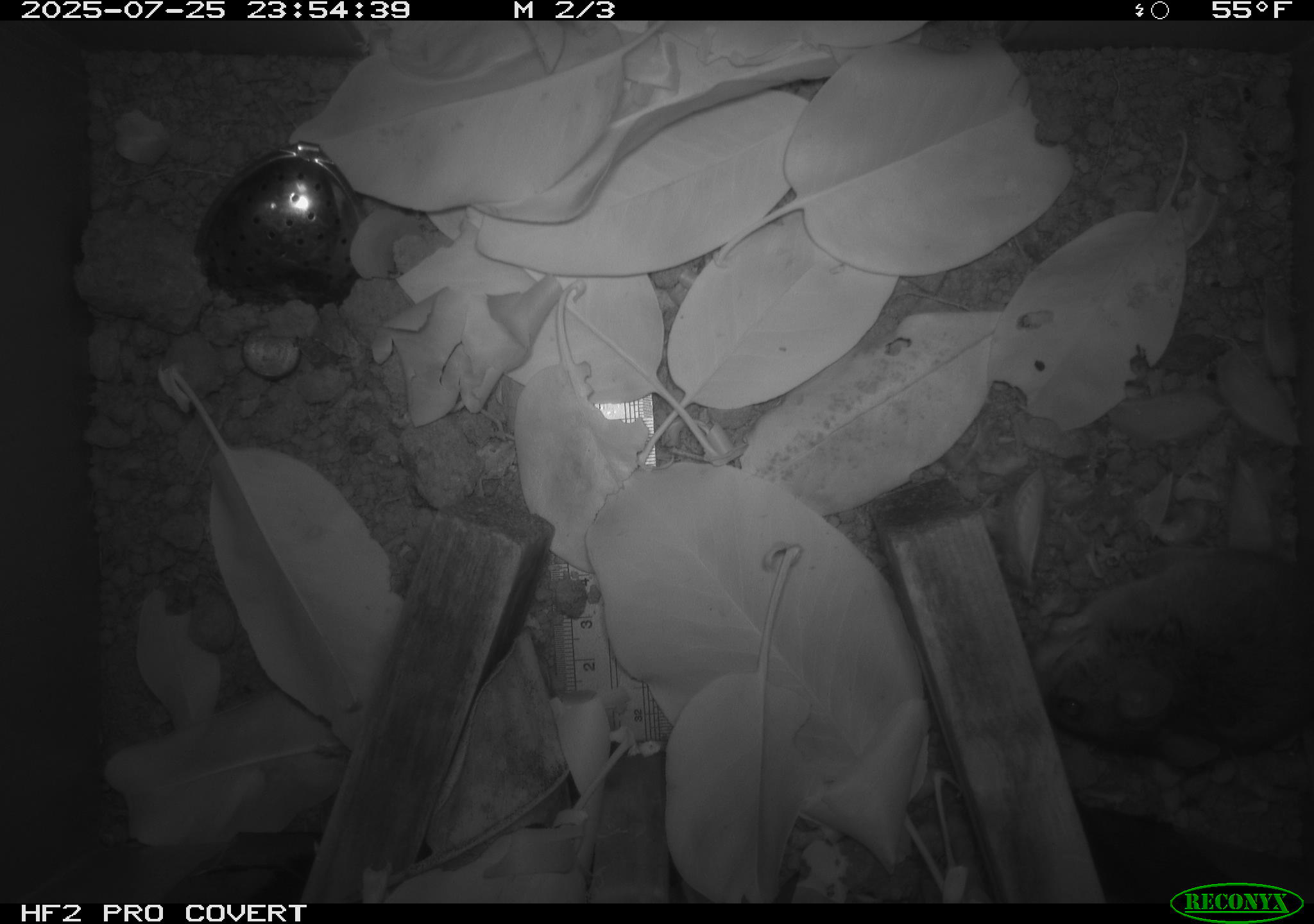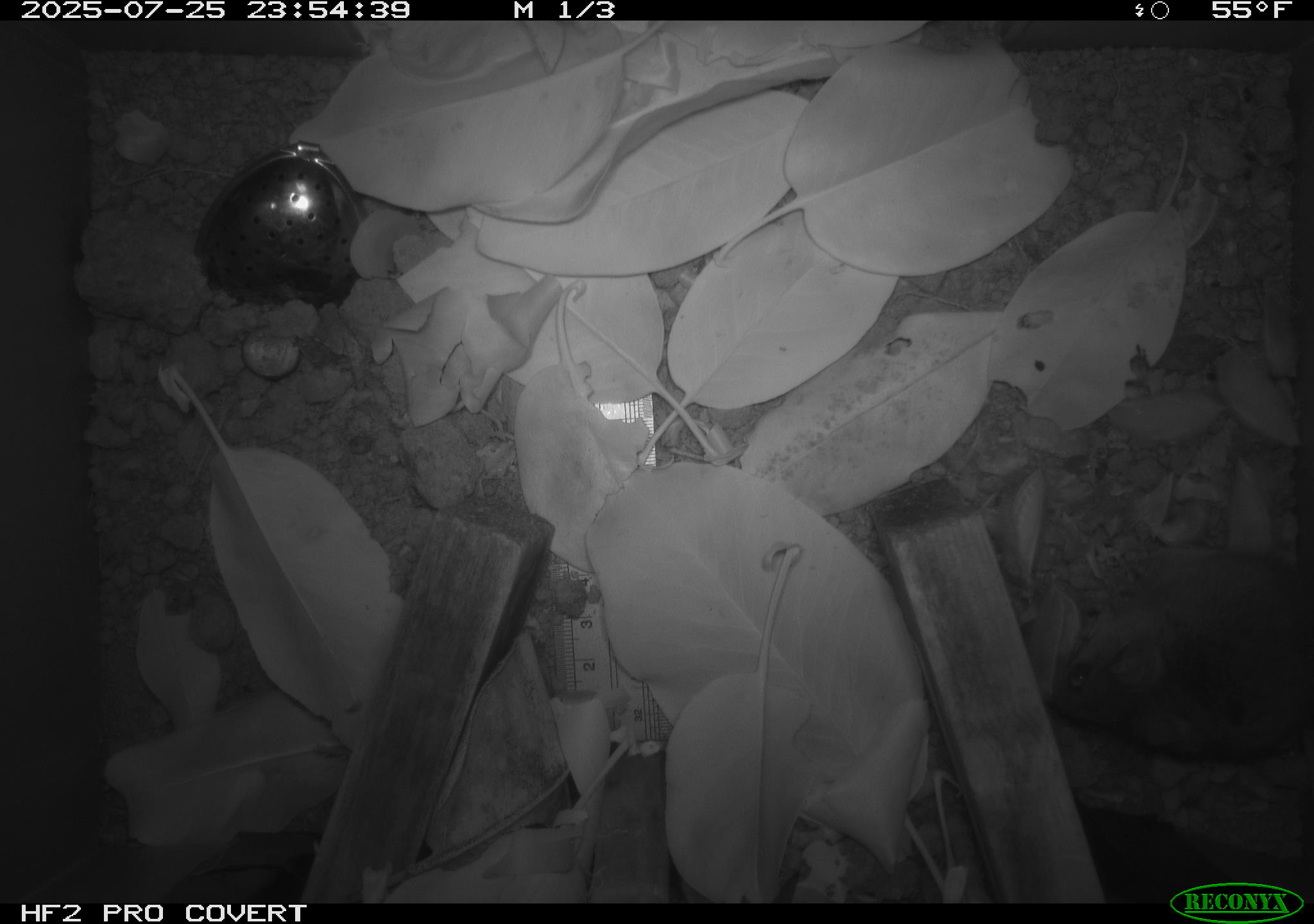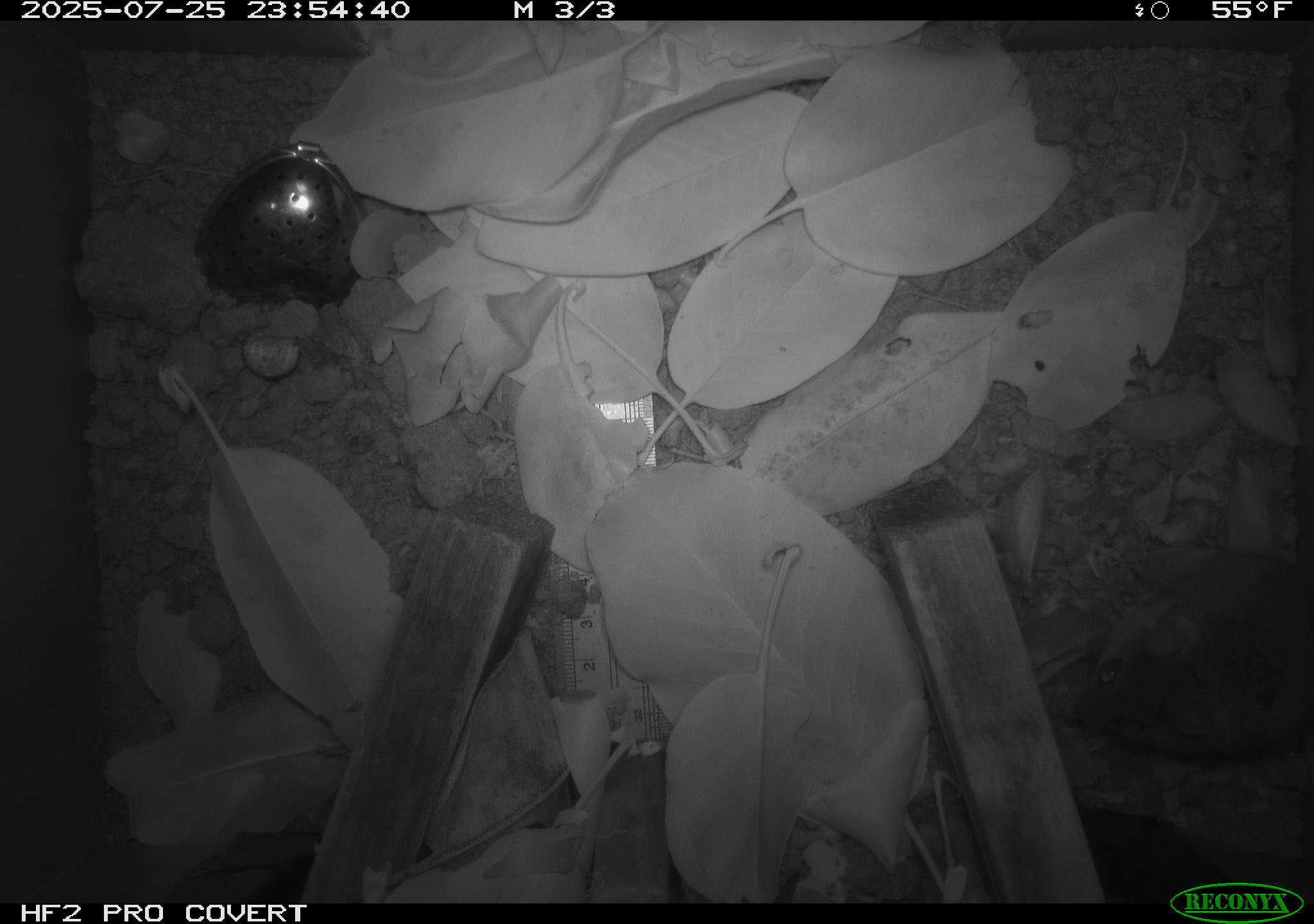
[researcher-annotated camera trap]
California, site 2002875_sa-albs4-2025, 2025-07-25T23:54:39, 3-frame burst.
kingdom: Animalia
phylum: Chordata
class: Mammalia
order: Rodentia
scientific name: Rodentia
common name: mouse species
Mouse species (Rodentia).